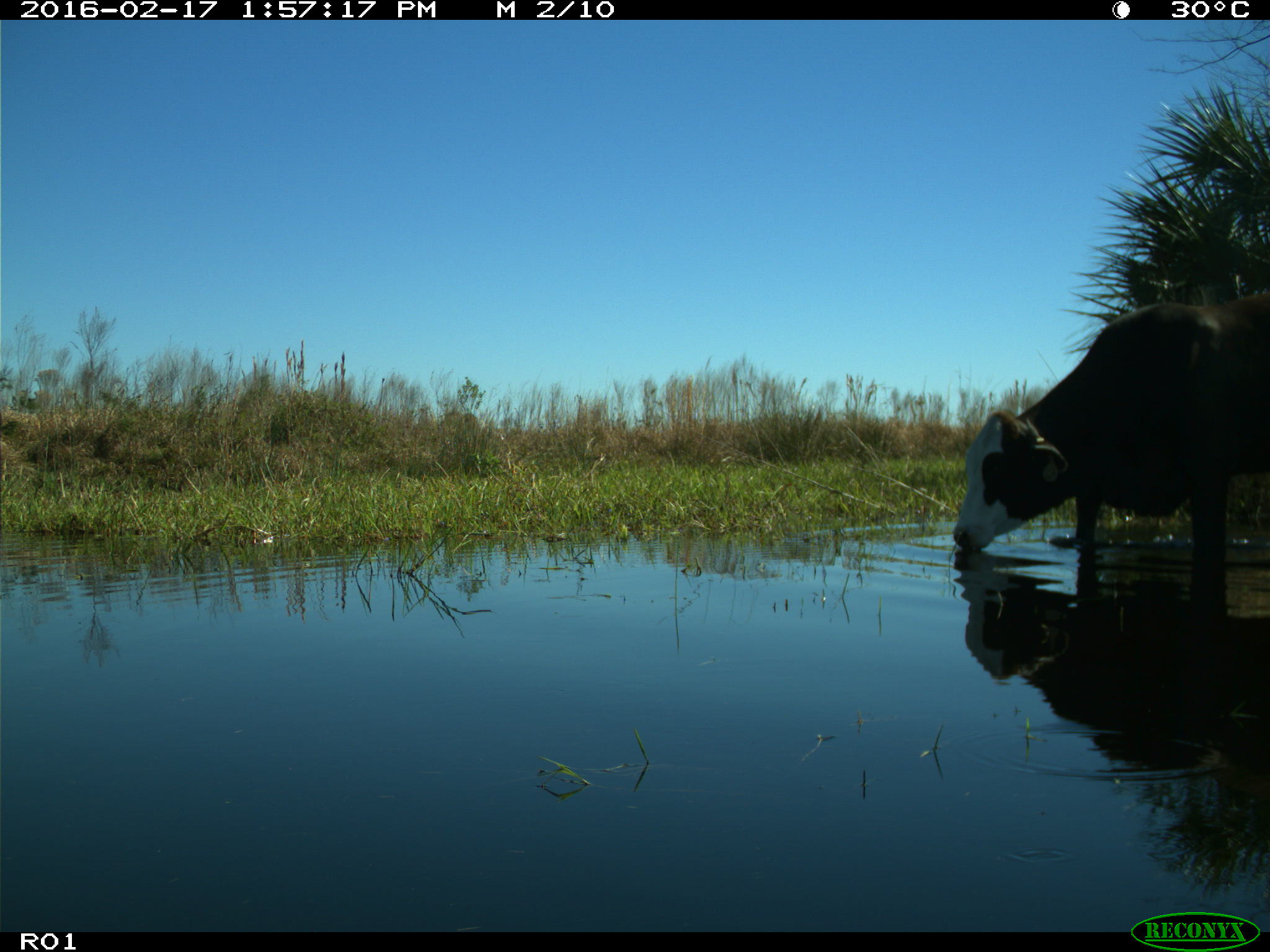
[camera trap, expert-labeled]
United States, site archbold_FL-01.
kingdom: Animalia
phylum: Chordata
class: Mammalia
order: Artiodactyla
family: Bovidae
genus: Bos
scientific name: Bos taurus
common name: domestic cow